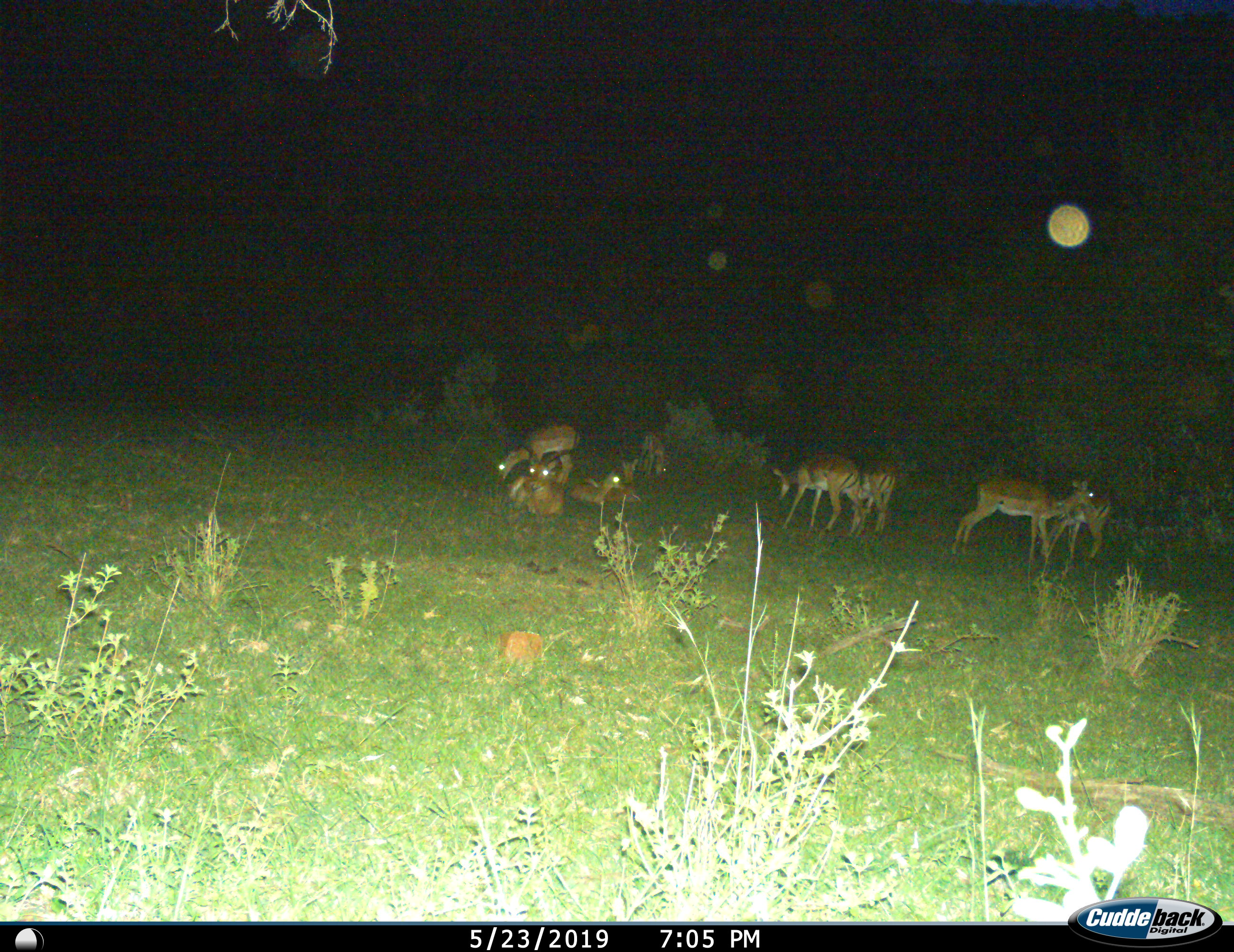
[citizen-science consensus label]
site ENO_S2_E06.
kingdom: Animalia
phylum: Chordata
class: Mammalia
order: Artiodactyla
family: Bovidae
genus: Aepyceros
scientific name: Aepyceros melampus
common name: impala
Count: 9.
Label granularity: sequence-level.